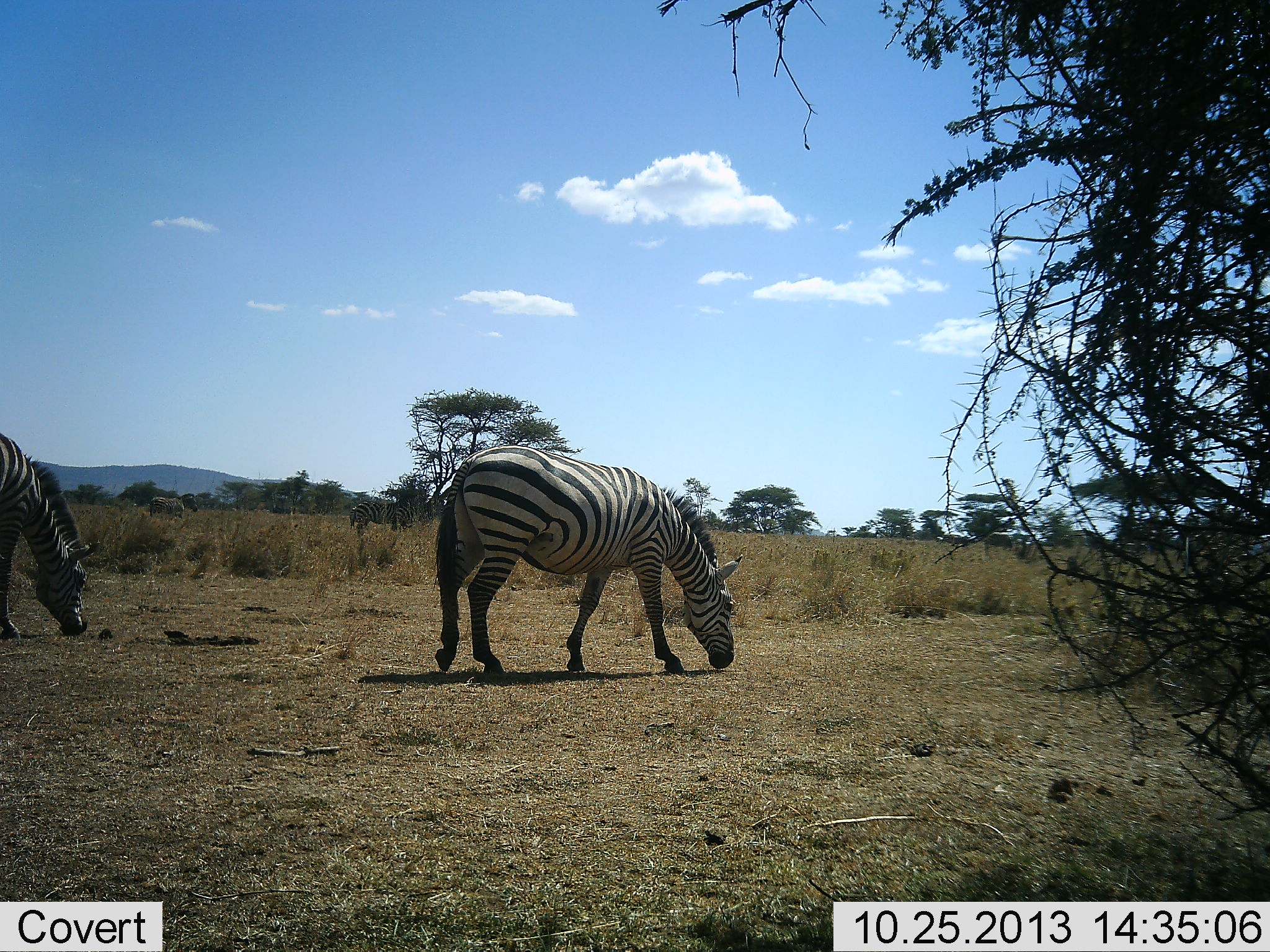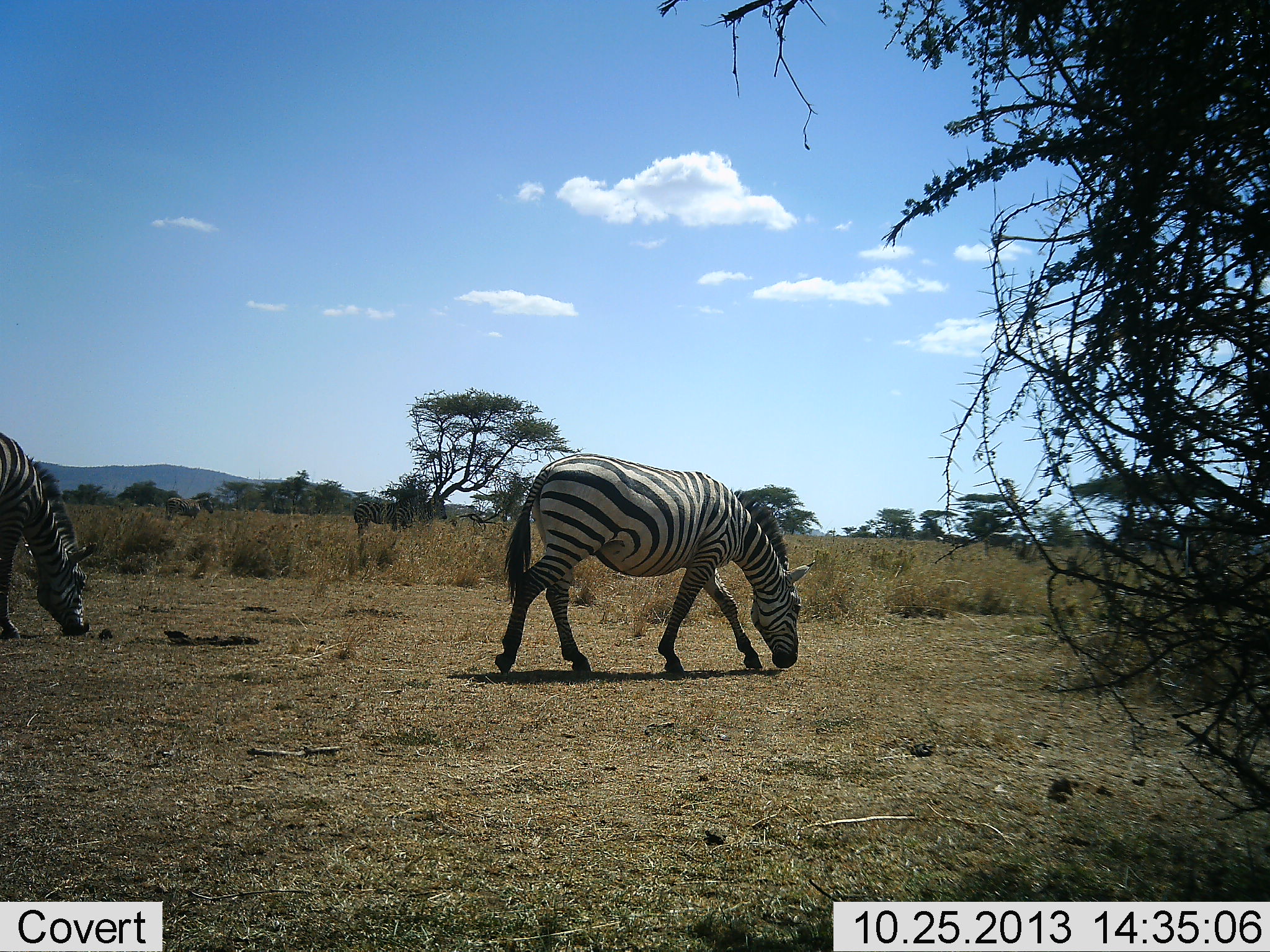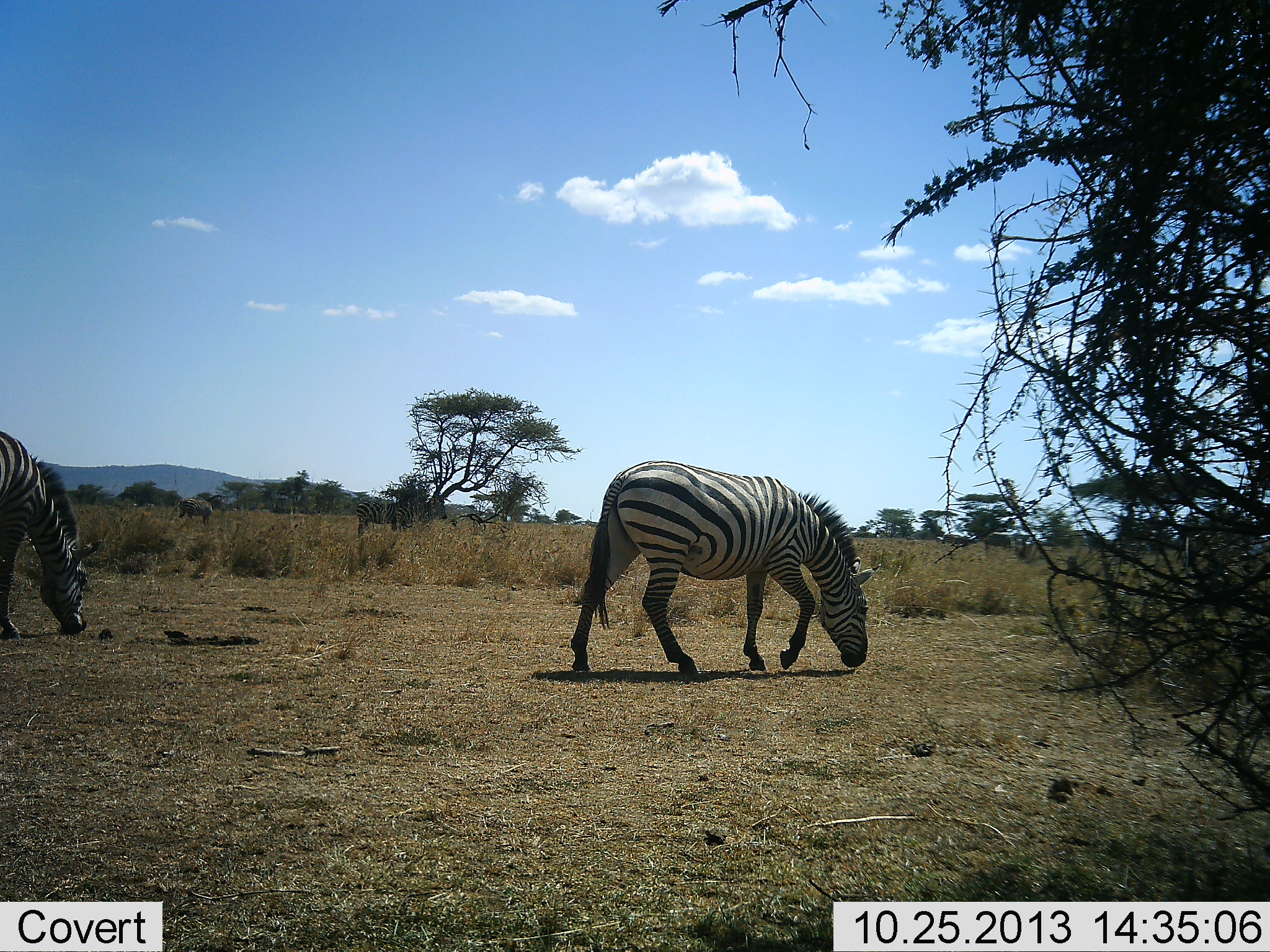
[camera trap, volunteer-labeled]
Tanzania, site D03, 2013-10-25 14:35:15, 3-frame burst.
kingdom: Animalia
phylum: Chordata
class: Mammalia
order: Perissodactyla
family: Equidae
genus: Equus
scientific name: Equus quagga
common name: plains zebra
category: zebra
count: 4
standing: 30%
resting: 0%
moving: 60%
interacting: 0%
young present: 0%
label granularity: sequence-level